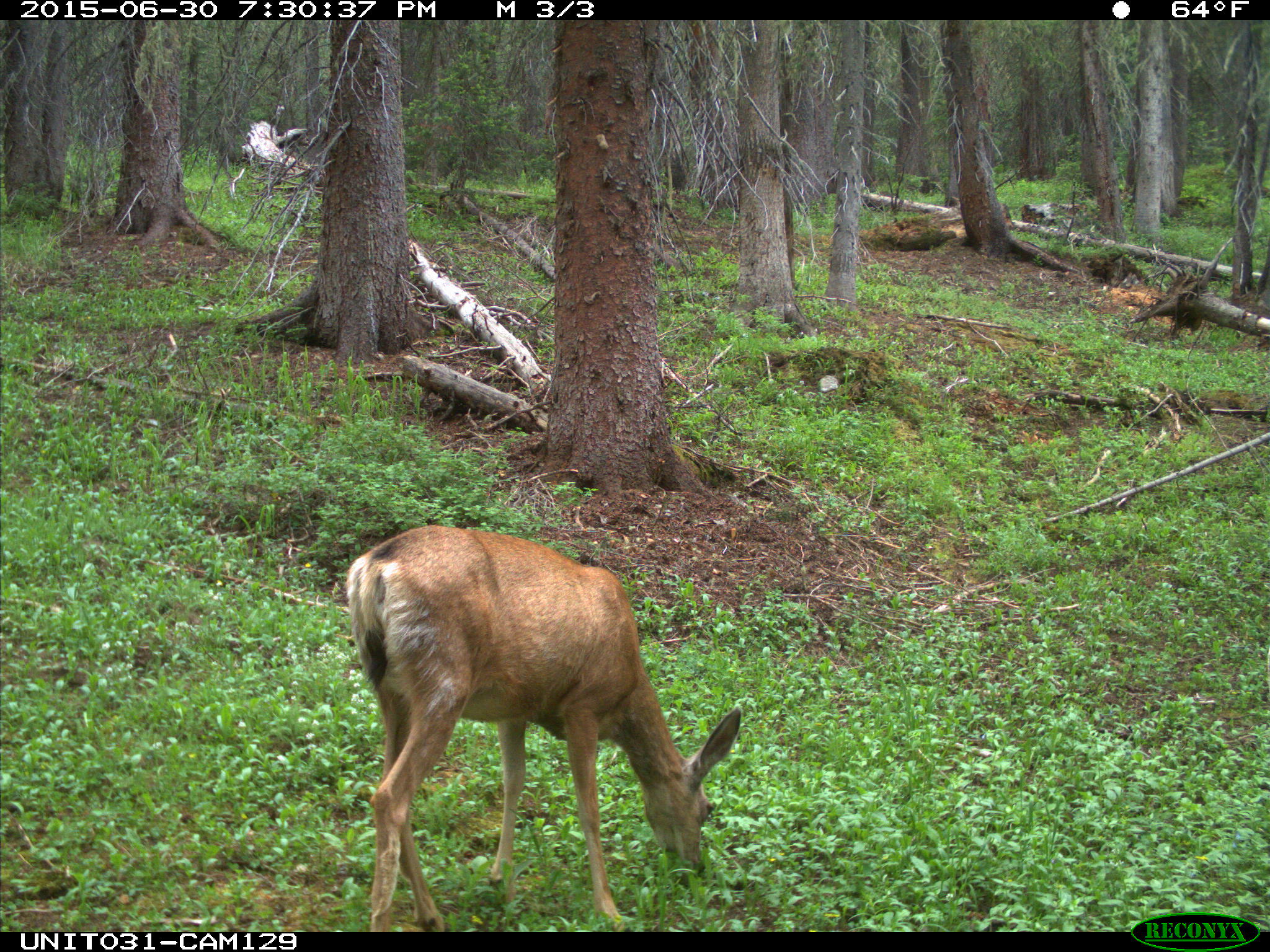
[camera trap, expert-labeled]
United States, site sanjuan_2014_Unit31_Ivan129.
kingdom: Animalia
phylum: Chordata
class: Mammalia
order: Artiodactyla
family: Cervidae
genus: Odocoileus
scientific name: Odocoileus hemionus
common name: mule deer